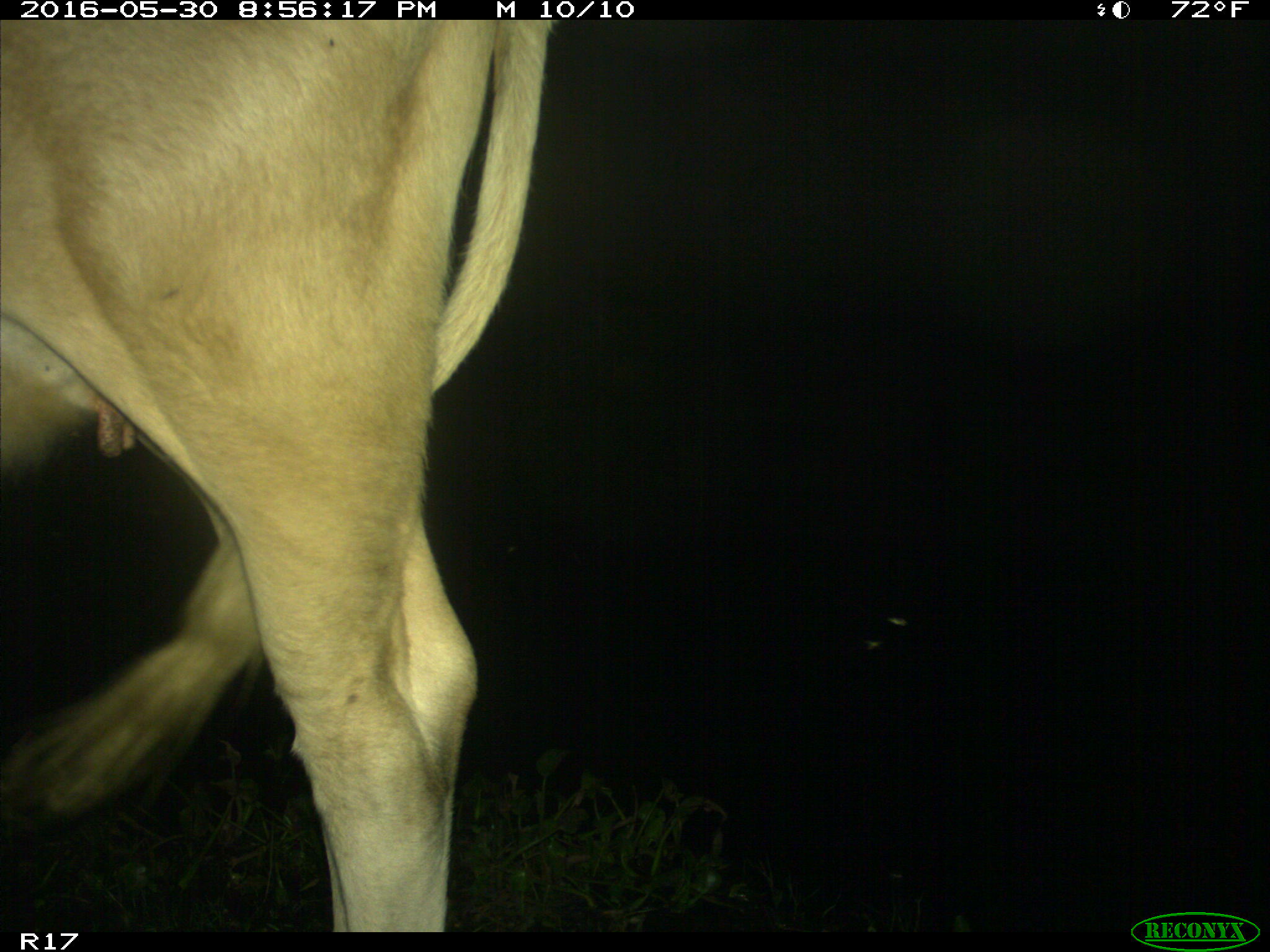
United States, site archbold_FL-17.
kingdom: Animalia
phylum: Chordata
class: Mammalia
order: Artiodactyla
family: Bovidae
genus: Bos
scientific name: Bos taurus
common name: domestic cow